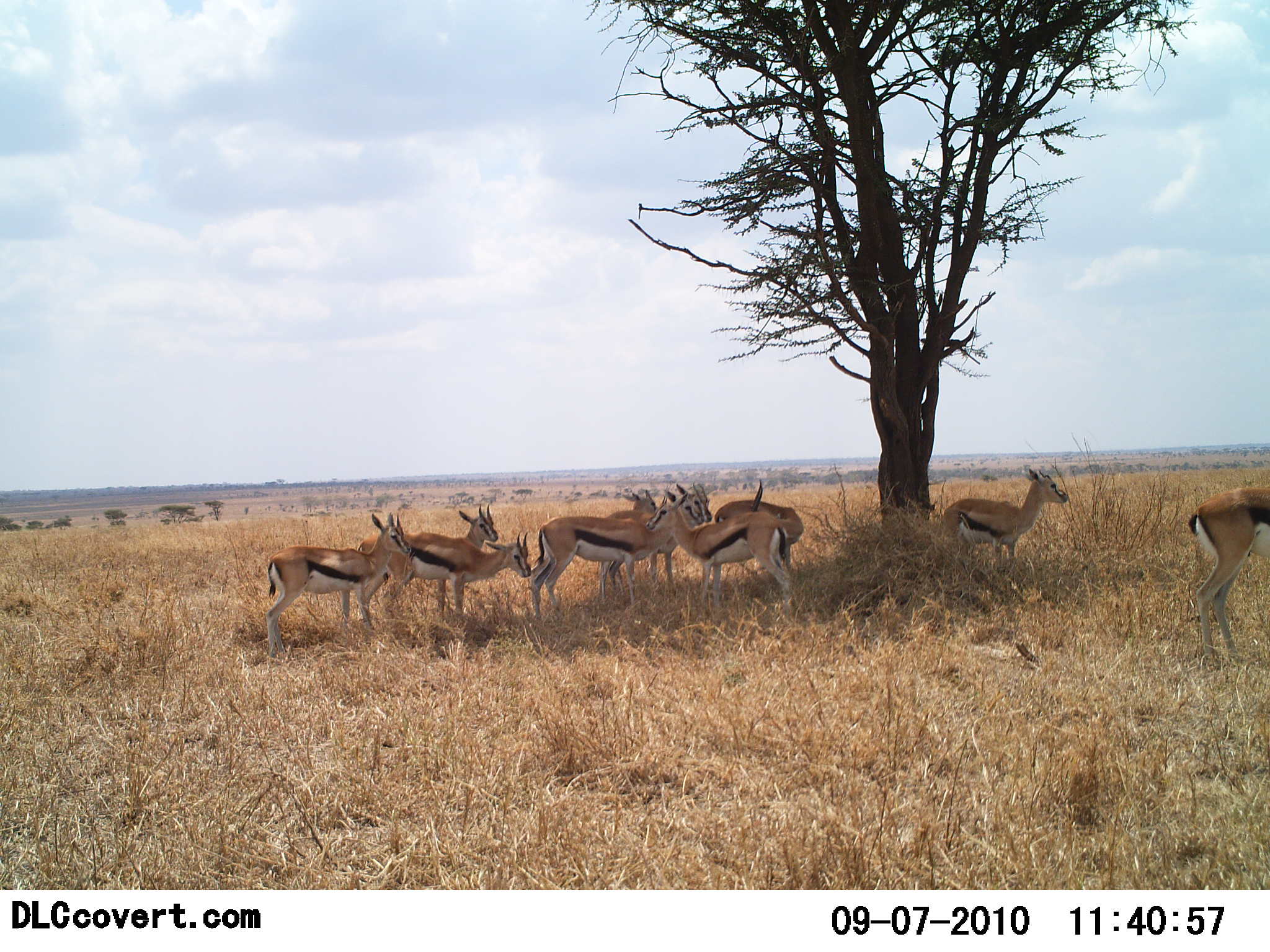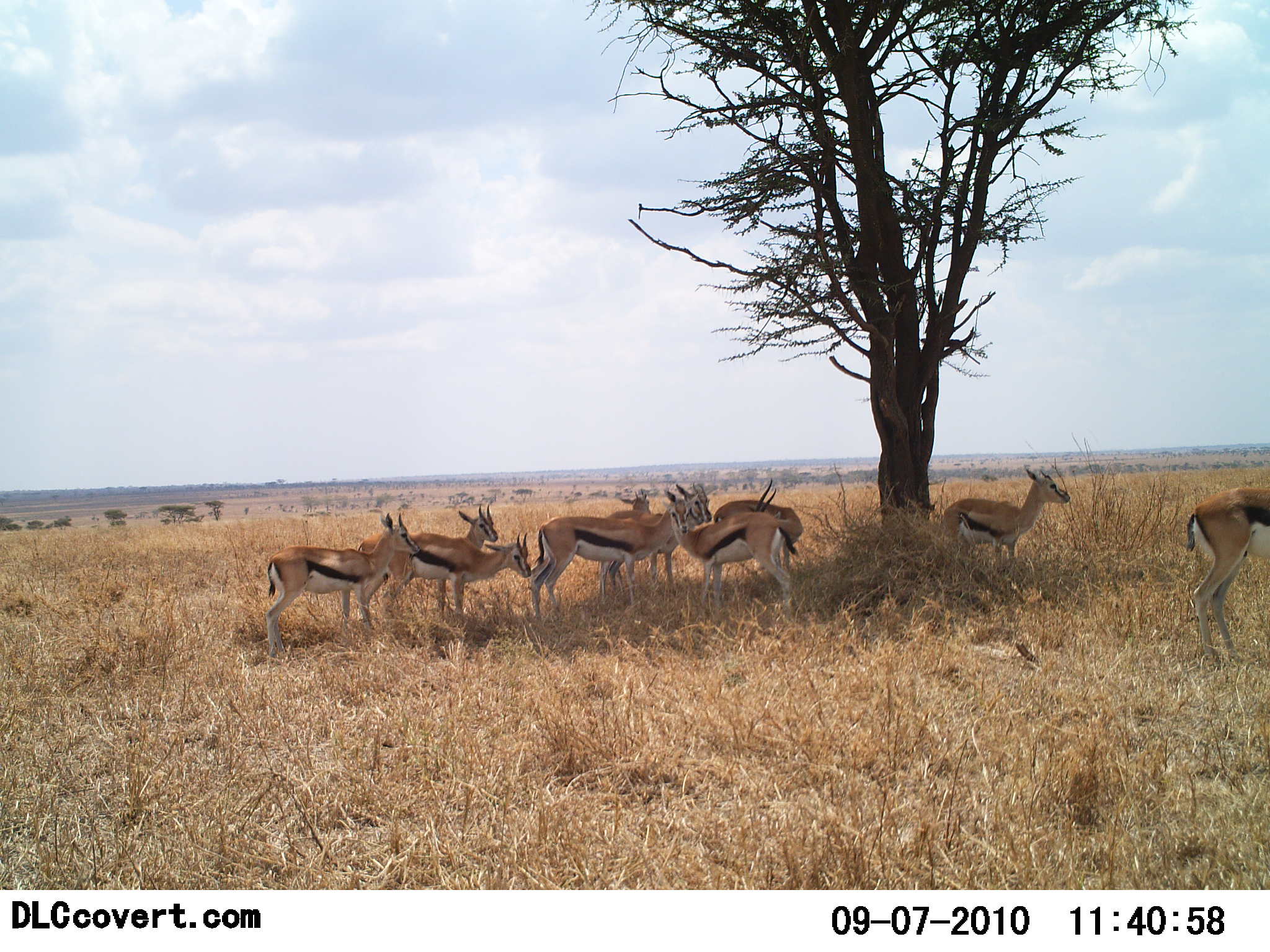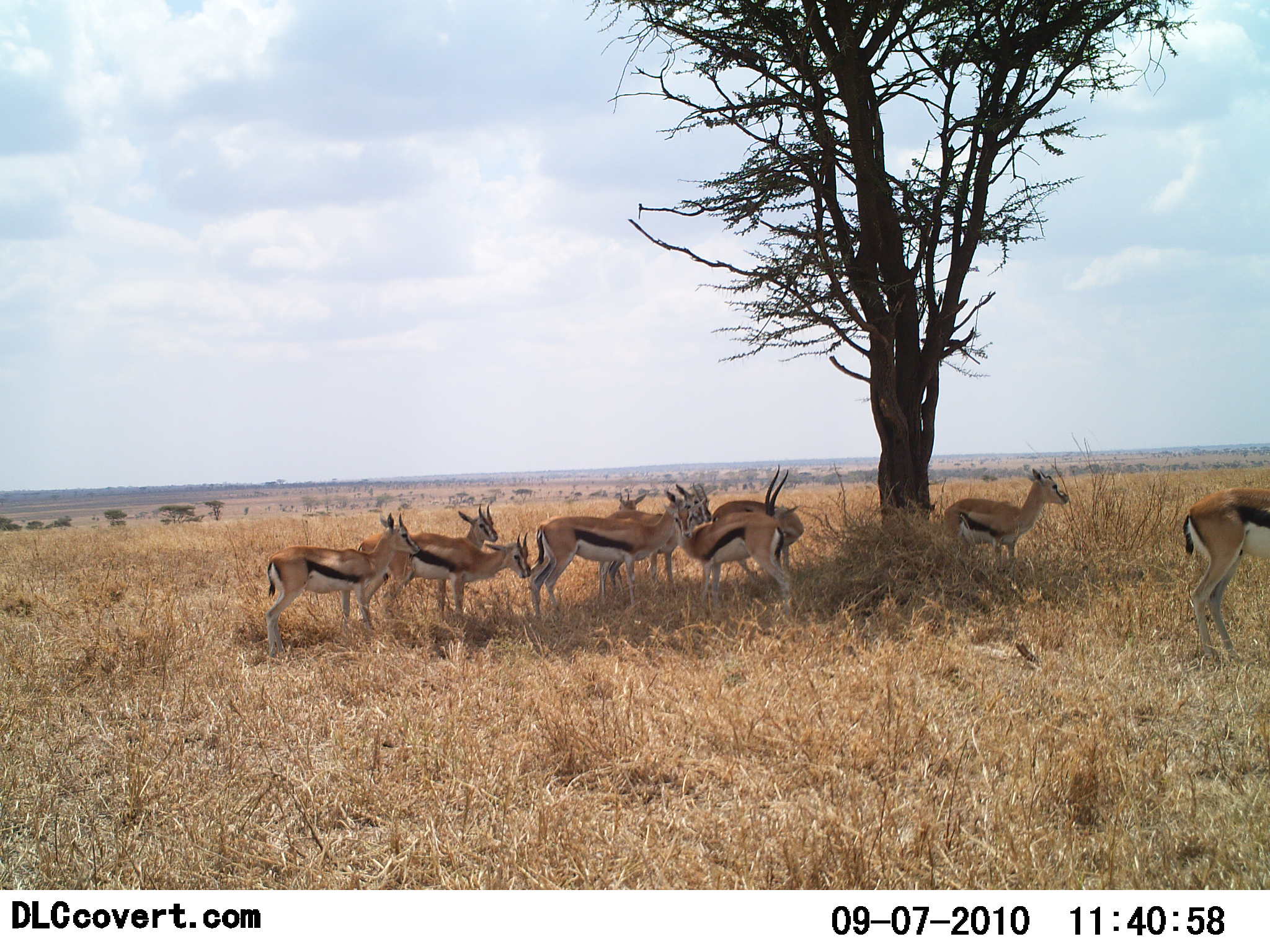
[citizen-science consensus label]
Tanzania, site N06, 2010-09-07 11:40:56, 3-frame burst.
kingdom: Animalia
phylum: Chordata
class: Mammalia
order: Artiodactyla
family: Bovidae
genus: Eudorcas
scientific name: Eudorcas thomsonii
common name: thomson's gazelle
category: gazellethomsons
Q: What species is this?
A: Gazellethomsons (thomson's gazelle) (Eudorcas thomsonii).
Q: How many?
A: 10.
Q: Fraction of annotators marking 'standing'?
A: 94%.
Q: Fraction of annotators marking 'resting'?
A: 12%.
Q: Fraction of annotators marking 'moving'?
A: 0%.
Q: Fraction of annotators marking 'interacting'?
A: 24%.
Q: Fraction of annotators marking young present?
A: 0%.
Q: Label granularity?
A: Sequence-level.